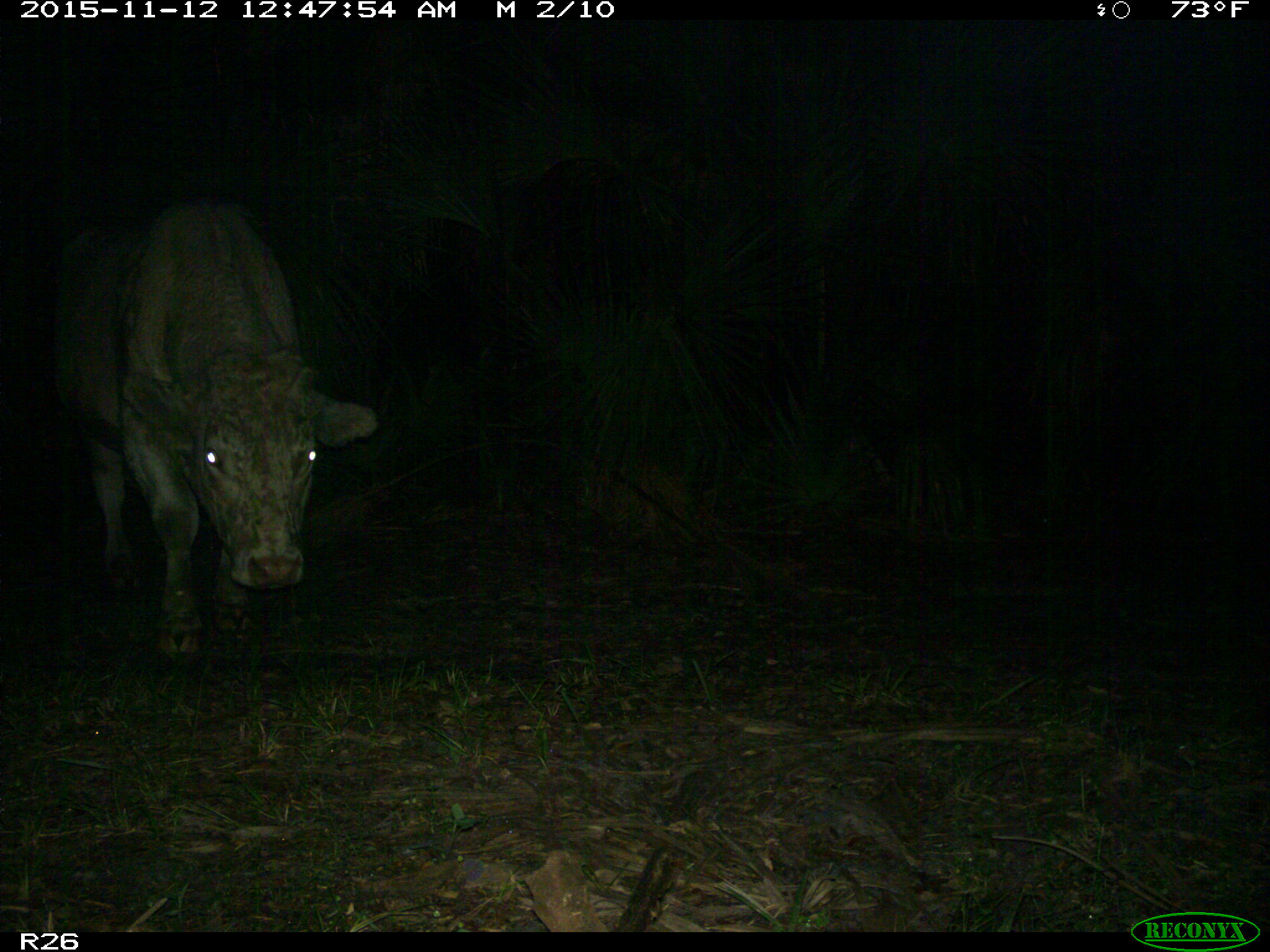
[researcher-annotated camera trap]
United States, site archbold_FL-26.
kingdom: Animalia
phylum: Chordata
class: Mammalia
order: Artiodactyla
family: Bovidae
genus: Bos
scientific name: Bos taurus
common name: domestic cow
Bos taurus (domestic cow).